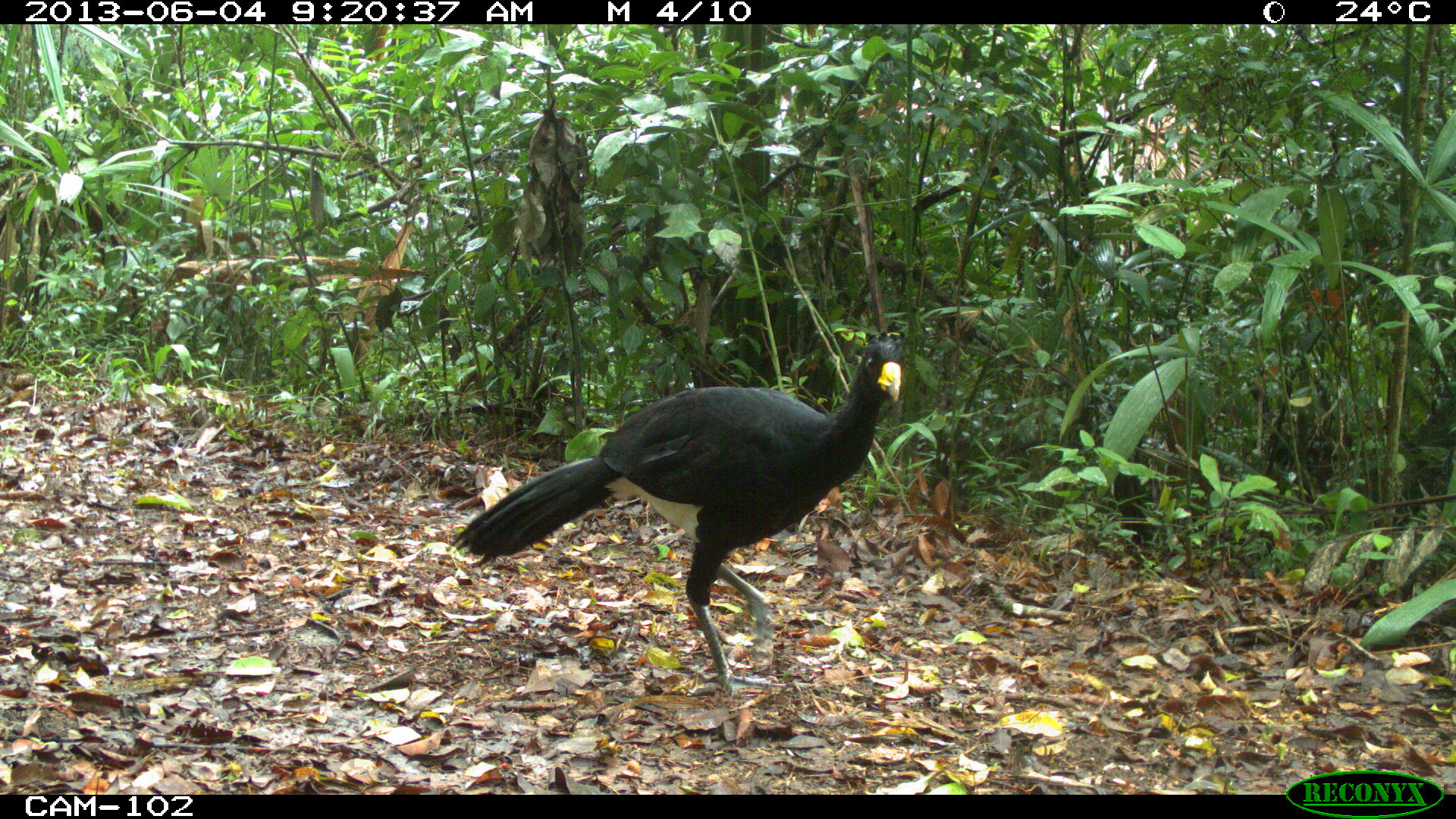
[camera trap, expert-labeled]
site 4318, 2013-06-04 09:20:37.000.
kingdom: Animalia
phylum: Chordata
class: Aves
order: Galliformes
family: Cracidae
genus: Crax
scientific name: Crax rubra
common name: great curassow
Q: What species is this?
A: Crax rubra (great curassow).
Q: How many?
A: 1.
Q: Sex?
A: Male.